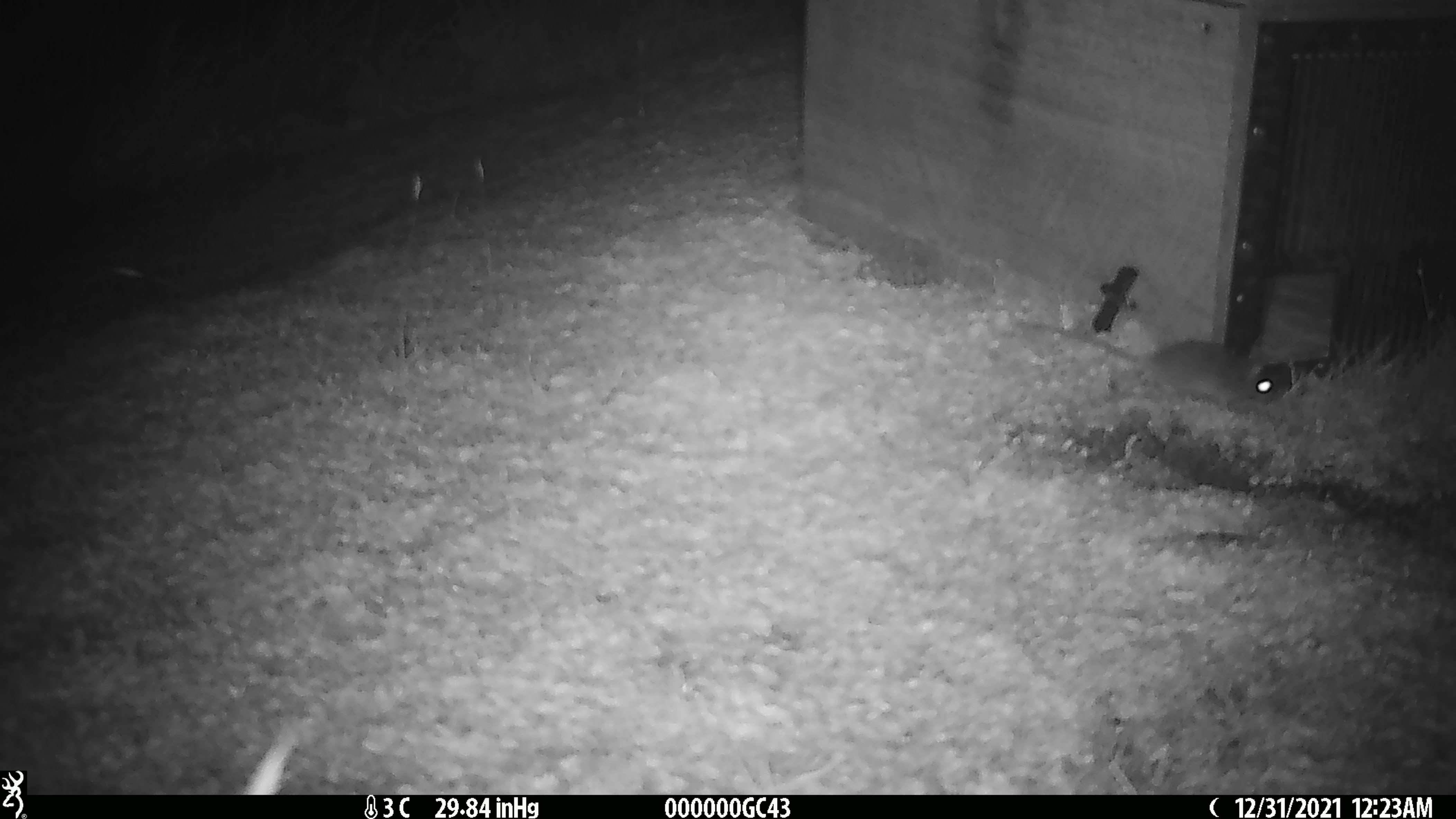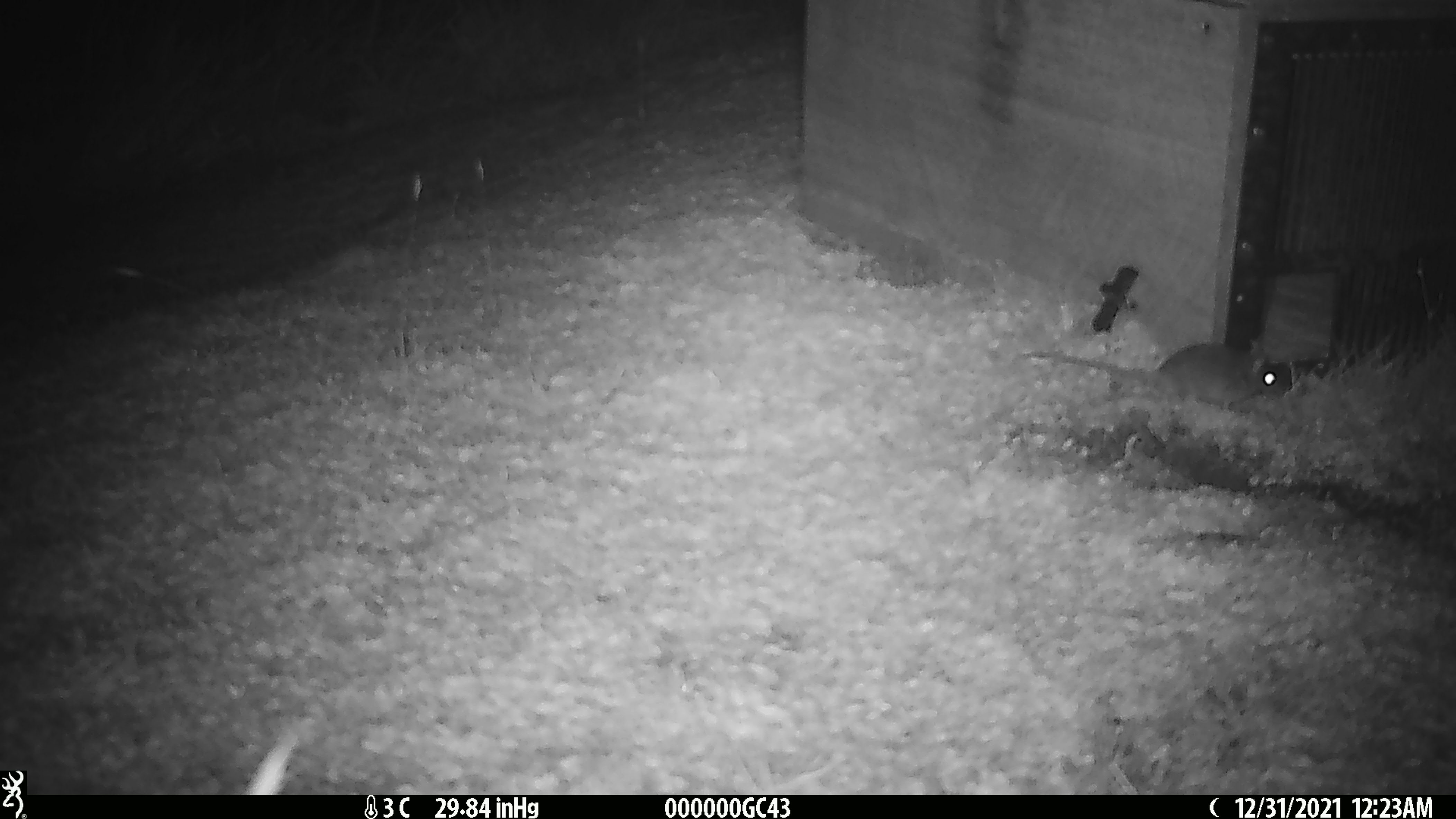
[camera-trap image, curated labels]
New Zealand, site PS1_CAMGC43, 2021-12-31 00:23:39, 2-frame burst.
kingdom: Animalia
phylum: Chordata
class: Mammalia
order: Rodentia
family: Muridae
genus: Mus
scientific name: Mus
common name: mouse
Mouse (Mus).